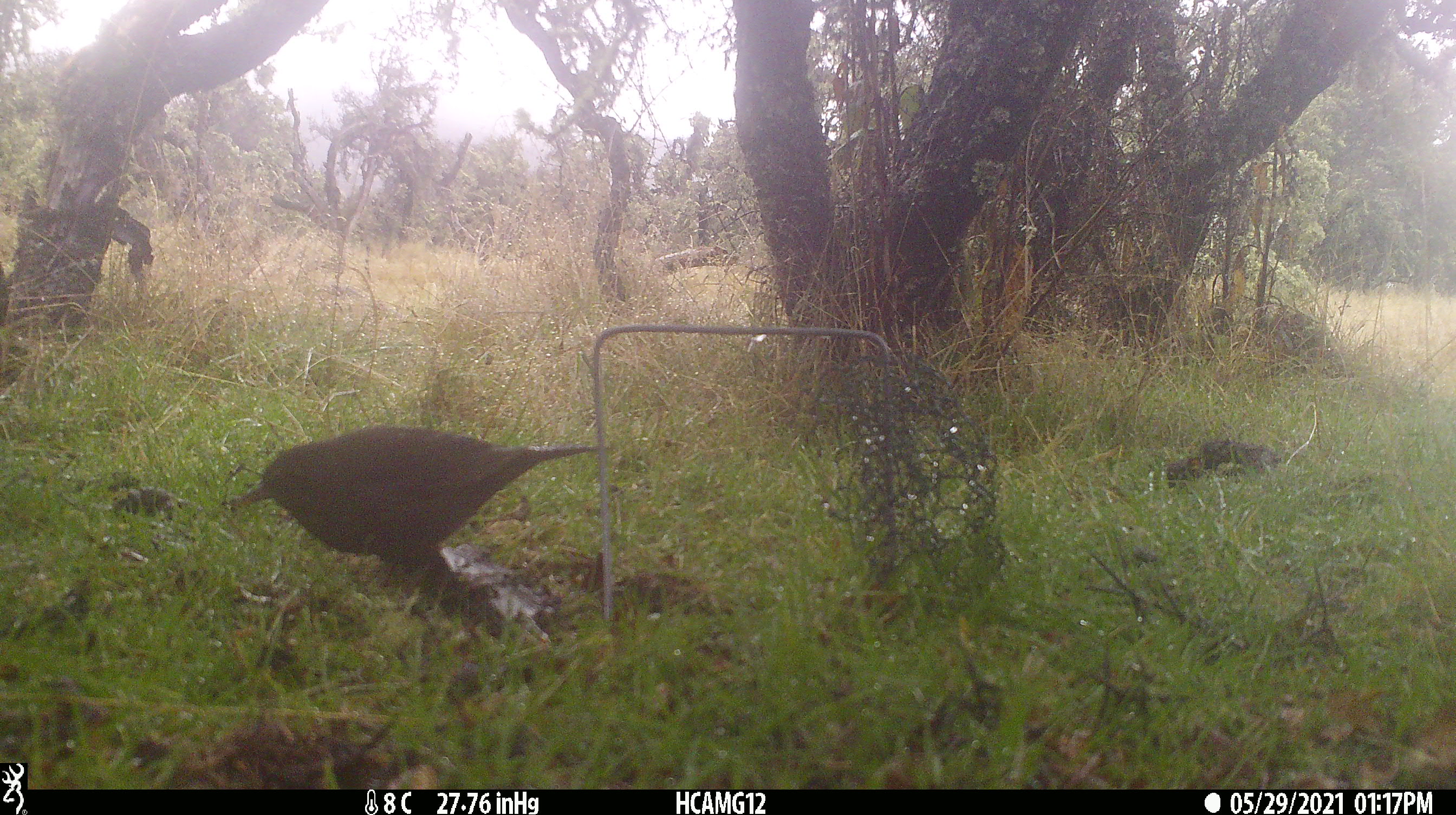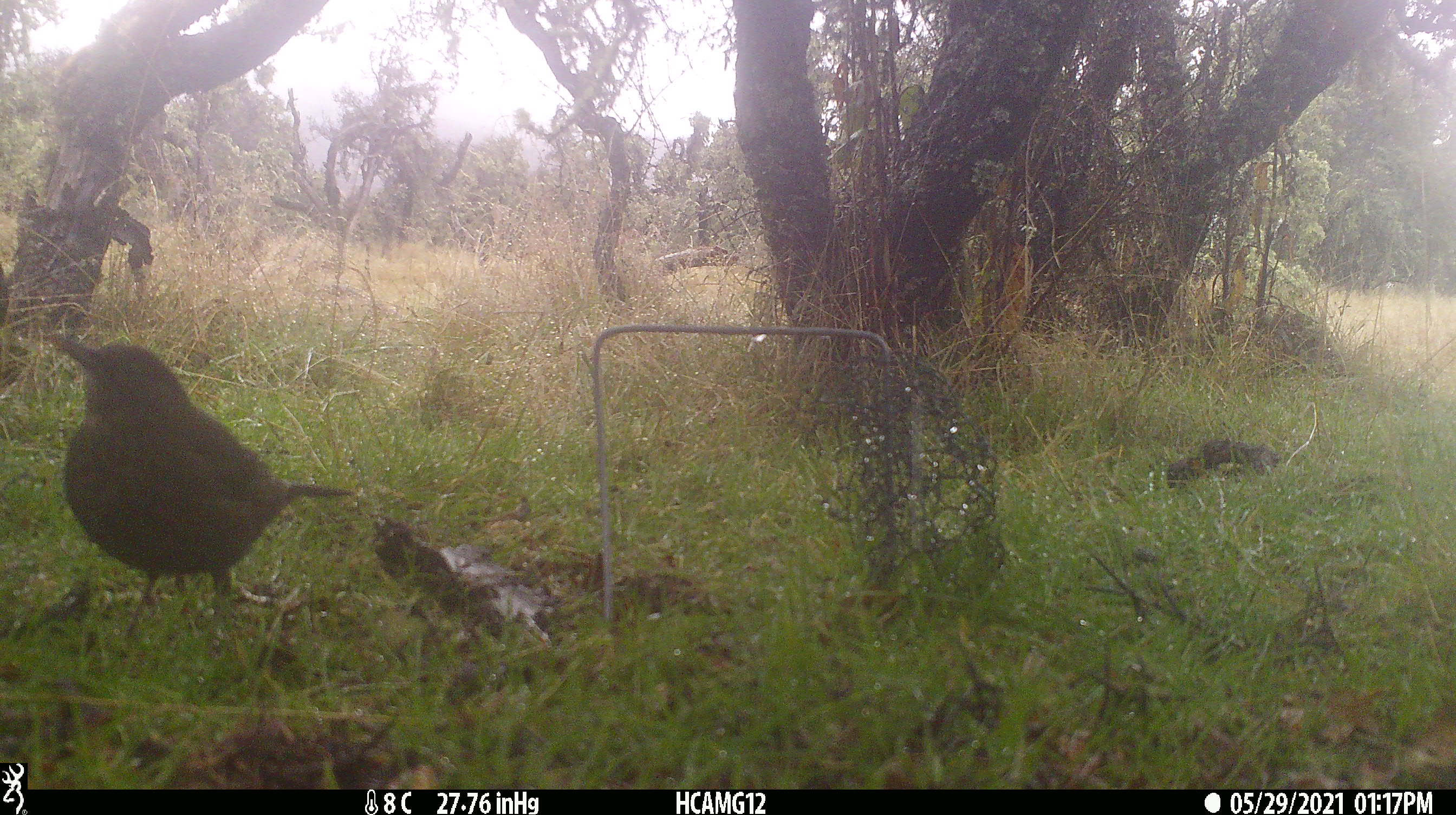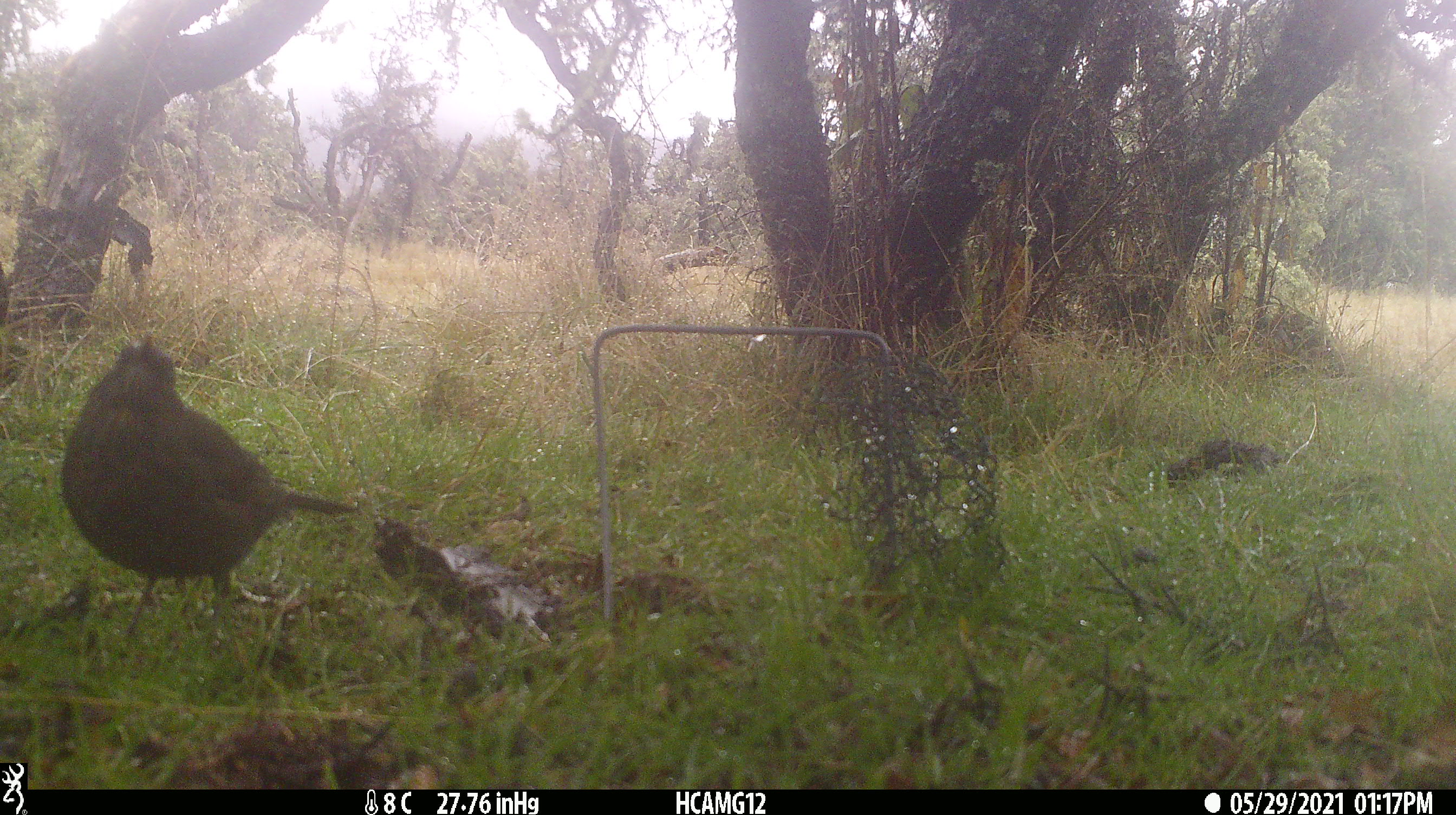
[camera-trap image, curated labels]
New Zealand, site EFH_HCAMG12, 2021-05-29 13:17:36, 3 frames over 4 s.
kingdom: Animalia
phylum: Chordata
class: Aves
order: Passeriformes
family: Turdidae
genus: Turdus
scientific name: Turdus merula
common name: eurasian blackbird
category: blackbird